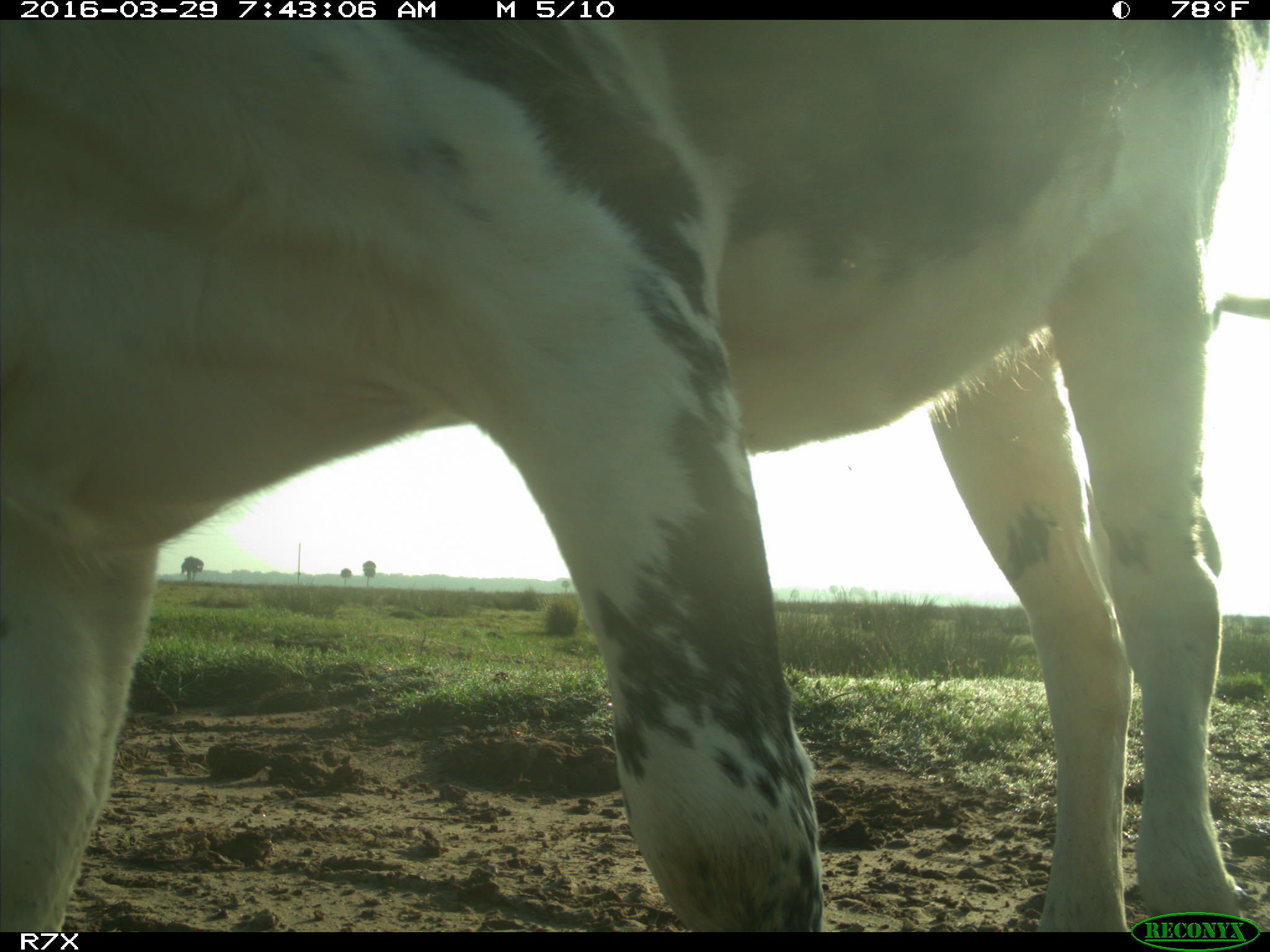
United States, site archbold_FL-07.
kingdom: Animalia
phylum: Chordata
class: Mammalia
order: Artiodactyla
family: Bovidae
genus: Bos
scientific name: Bos taurus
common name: domestic cow